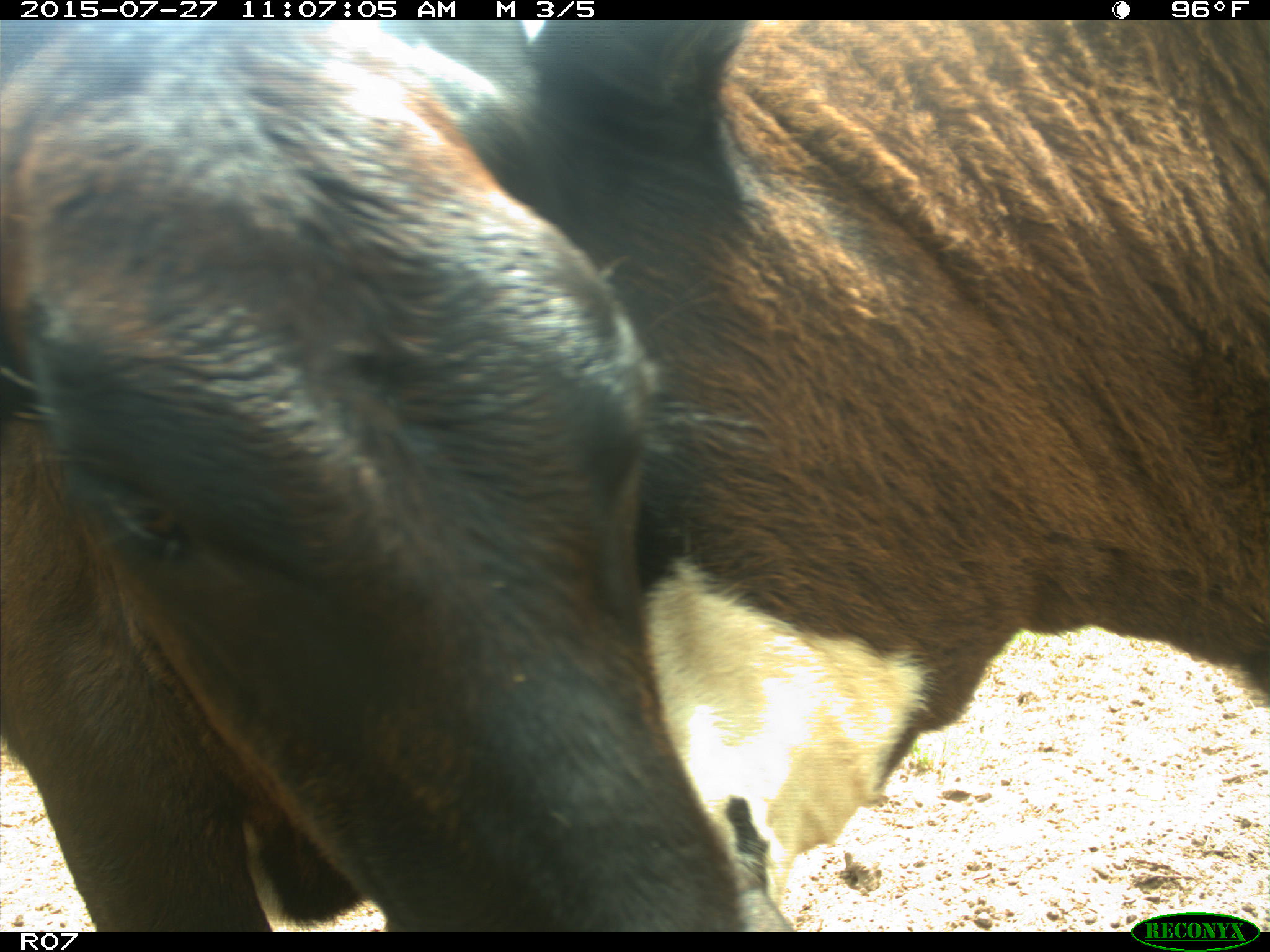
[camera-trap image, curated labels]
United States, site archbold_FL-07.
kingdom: Animalia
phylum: Chordata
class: Mammalia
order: Artiodactyla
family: Bovidae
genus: Bos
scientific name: Bos taurus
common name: domestic cow